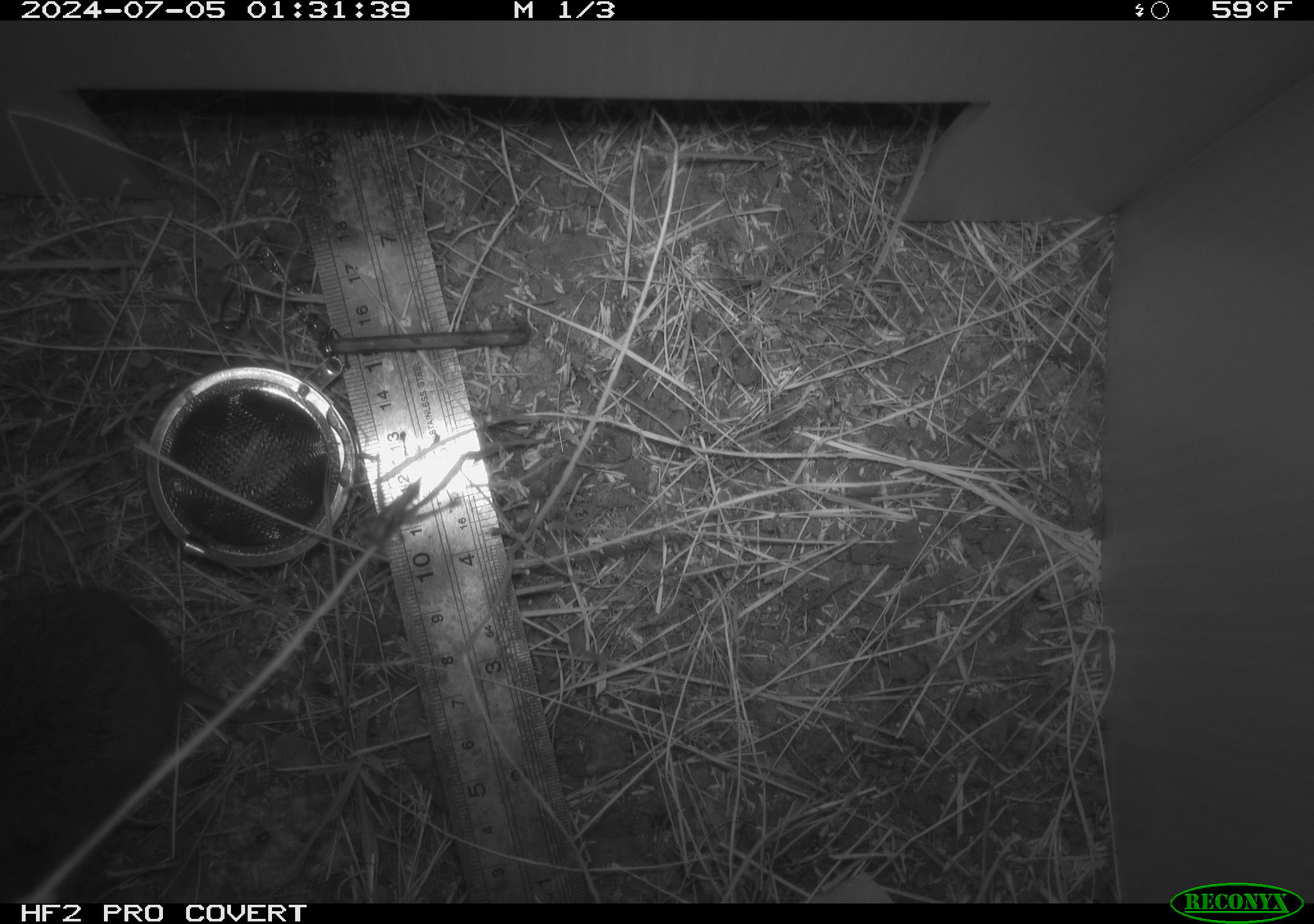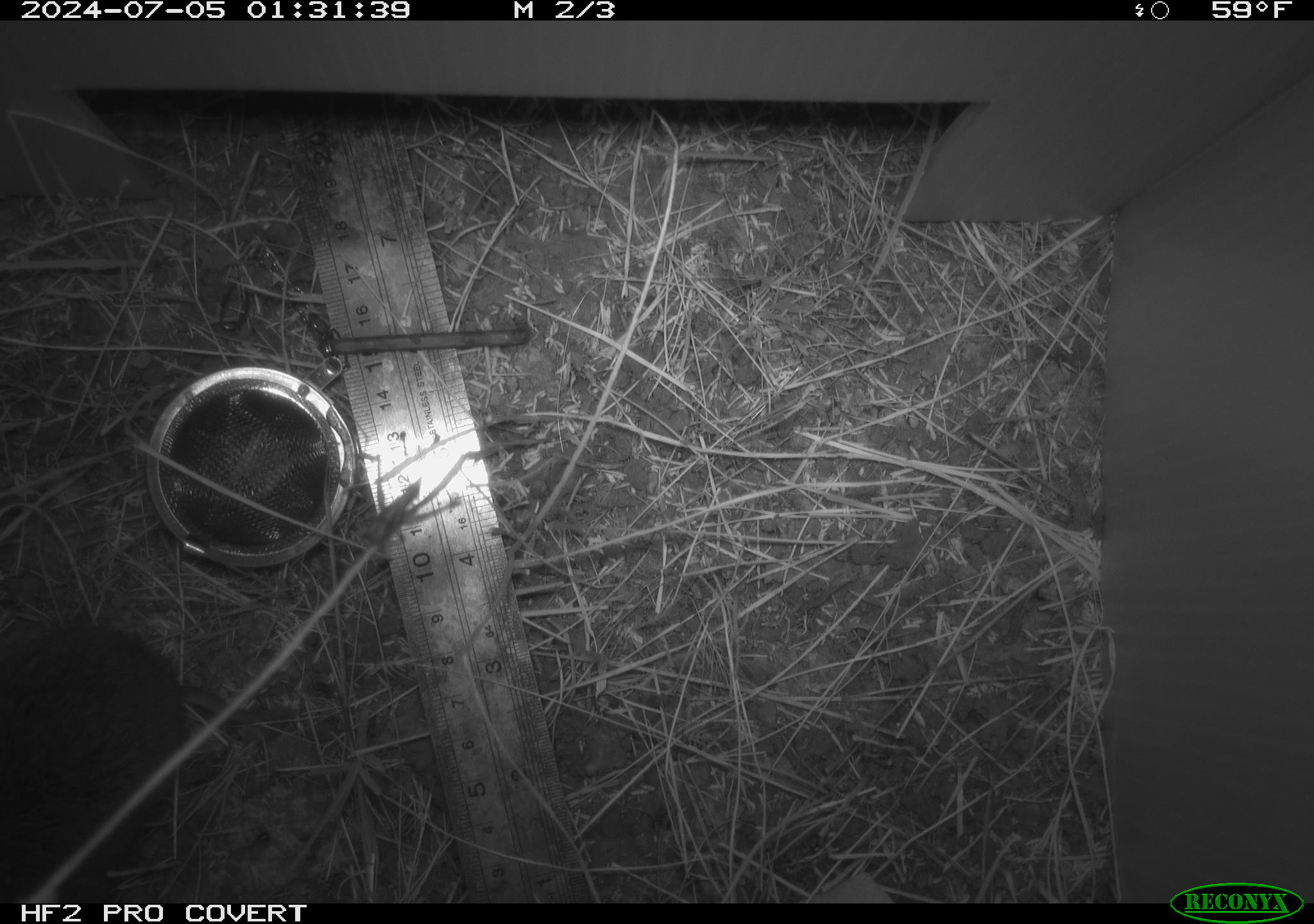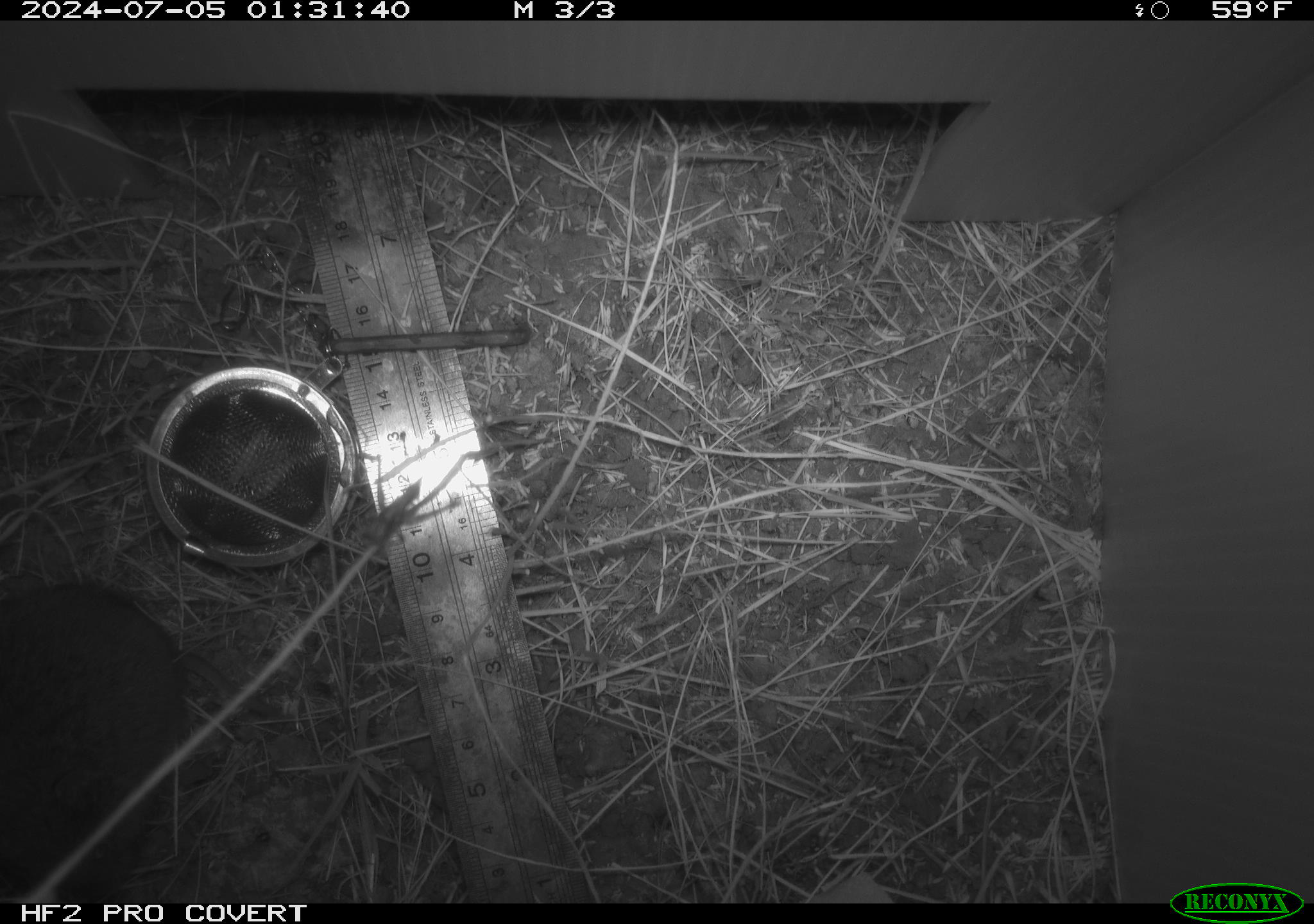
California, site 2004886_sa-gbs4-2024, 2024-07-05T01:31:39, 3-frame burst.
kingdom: Animalia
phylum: Chordata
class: Mammalia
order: Rodentia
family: Cricetidae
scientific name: Arvicolinae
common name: voles, lemmings, and muskrats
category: arvicolinae subfamily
Arvicolinae subfamily (voles, lemmings, and muskrats) (Arvicolinae).